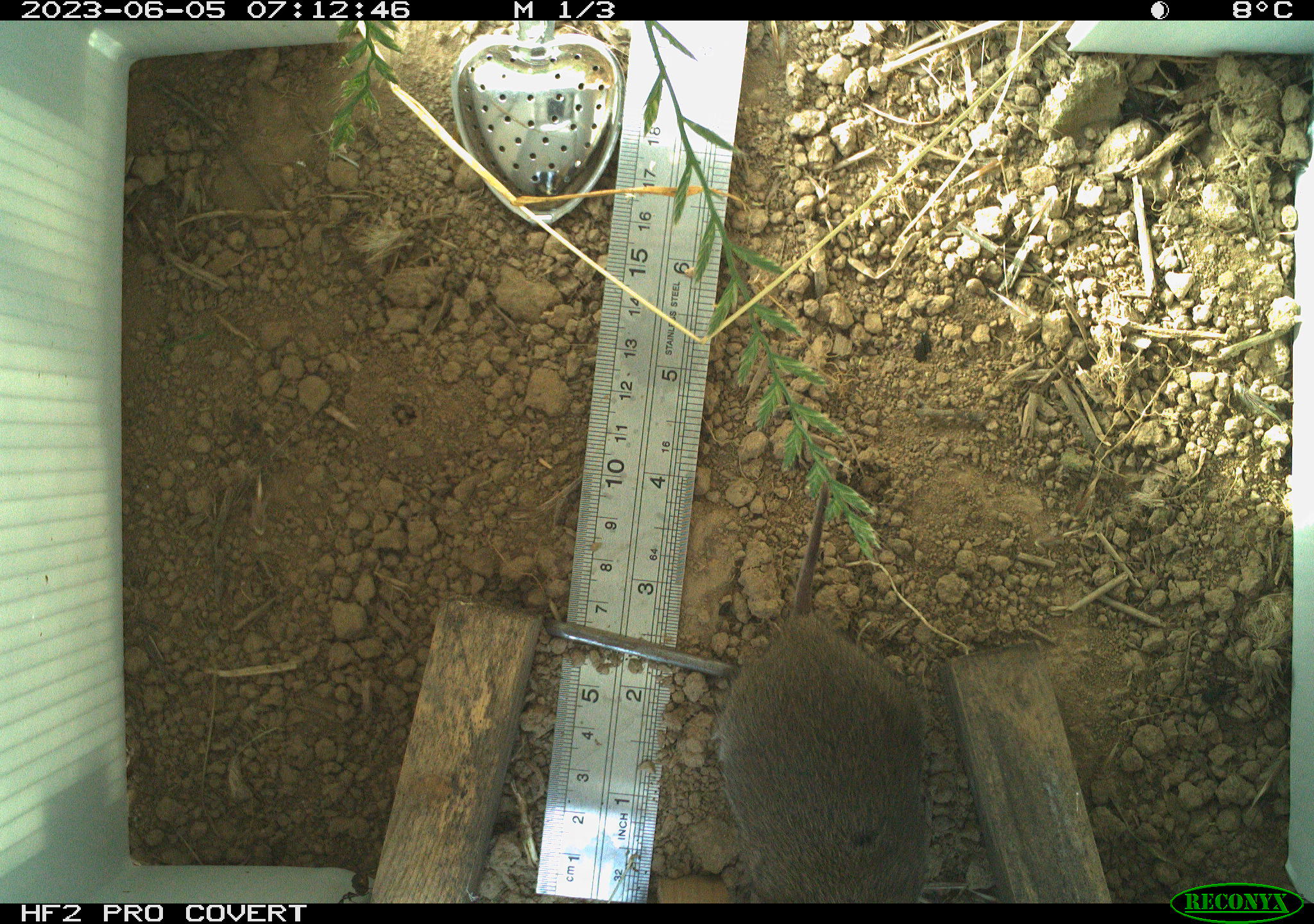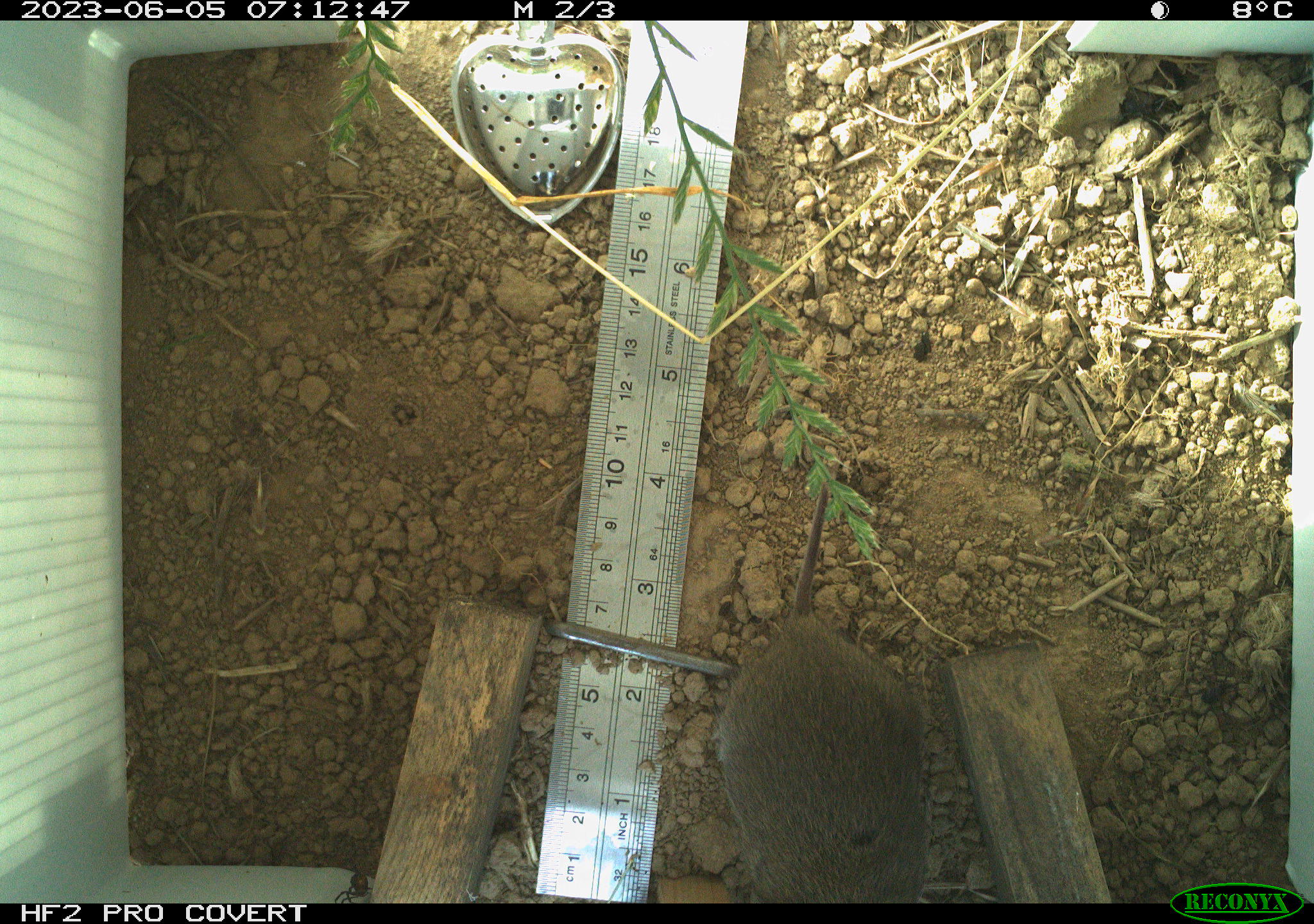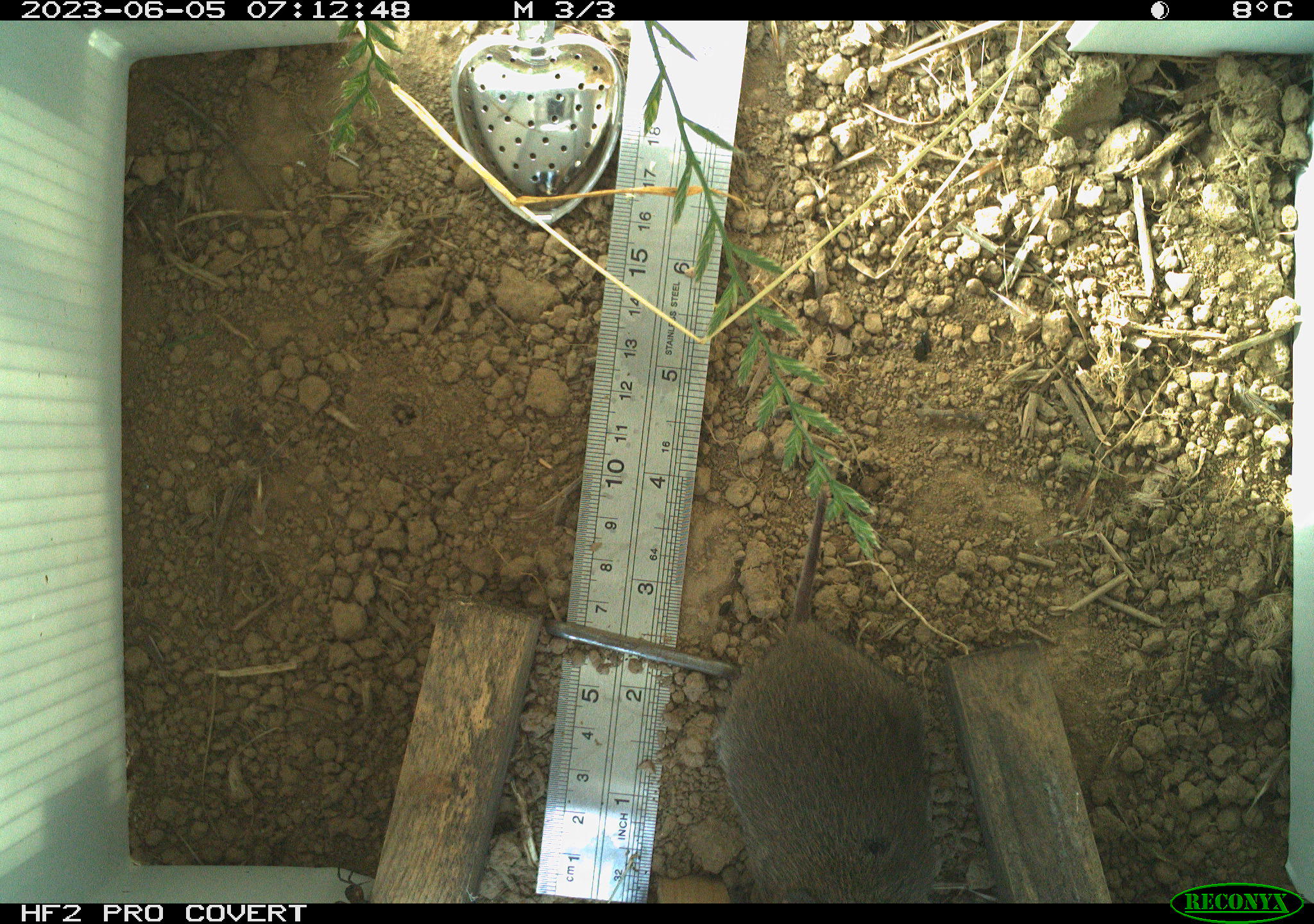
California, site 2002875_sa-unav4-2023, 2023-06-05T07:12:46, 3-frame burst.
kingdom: Animalia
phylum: Chordata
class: Mammalia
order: Rodentia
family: Cricetidae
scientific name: Arvicolinae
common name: voles, lemmings, and muskrats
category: arvicolinae subfamily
Arvicolinae subfamily (voles, lemmings, and muskrats) (Arvicolinae).